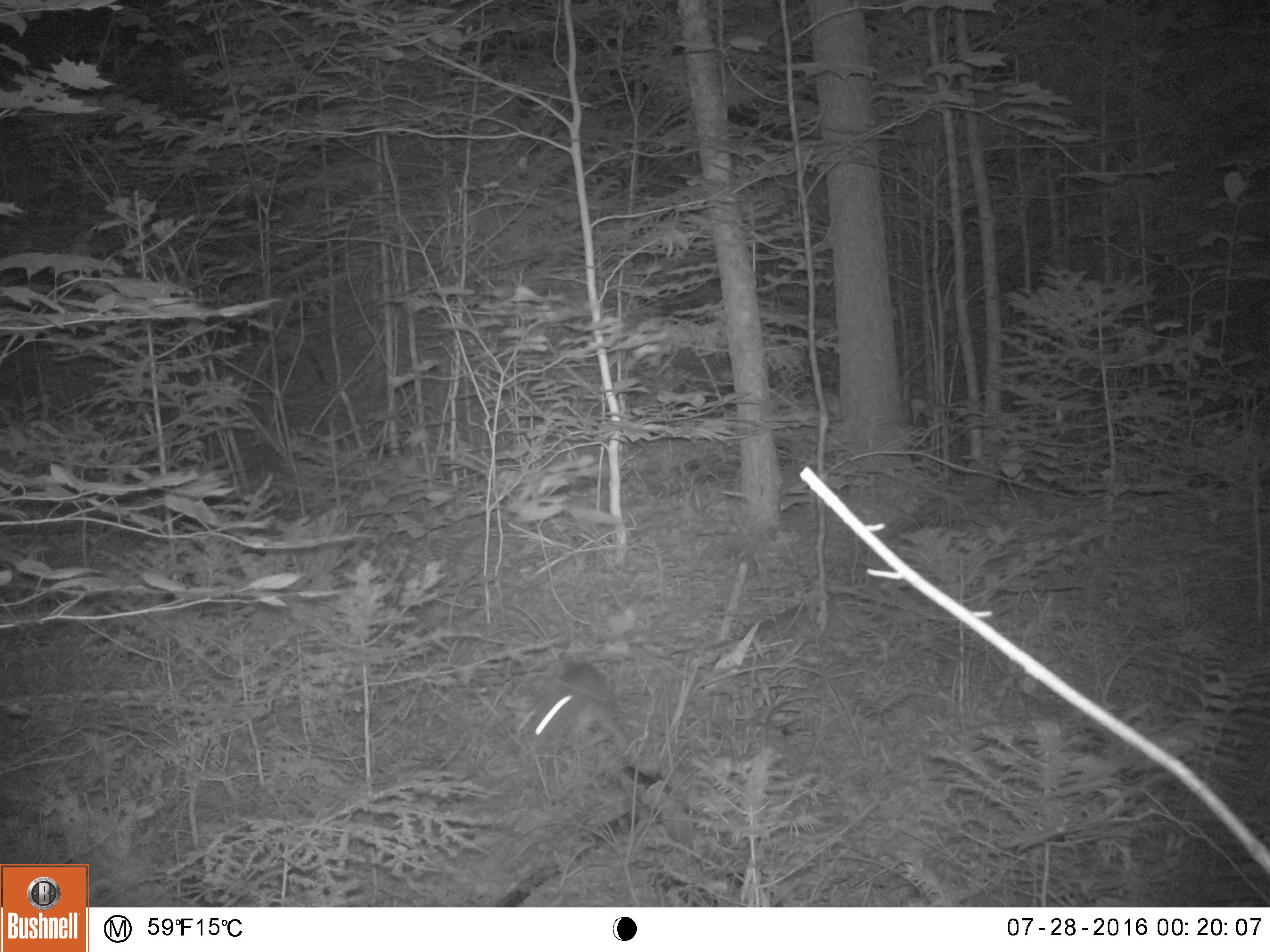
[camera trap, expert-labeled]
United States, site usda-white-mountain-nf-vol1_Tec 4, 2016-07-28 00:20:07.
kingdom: Animalia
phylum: Chordata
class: Mammalia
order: Lagomorpha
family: Leporidae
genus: Lepus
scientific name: Lepus americanus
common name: snowshoe hare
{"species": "snowshoe hare (Lepus americanus)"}